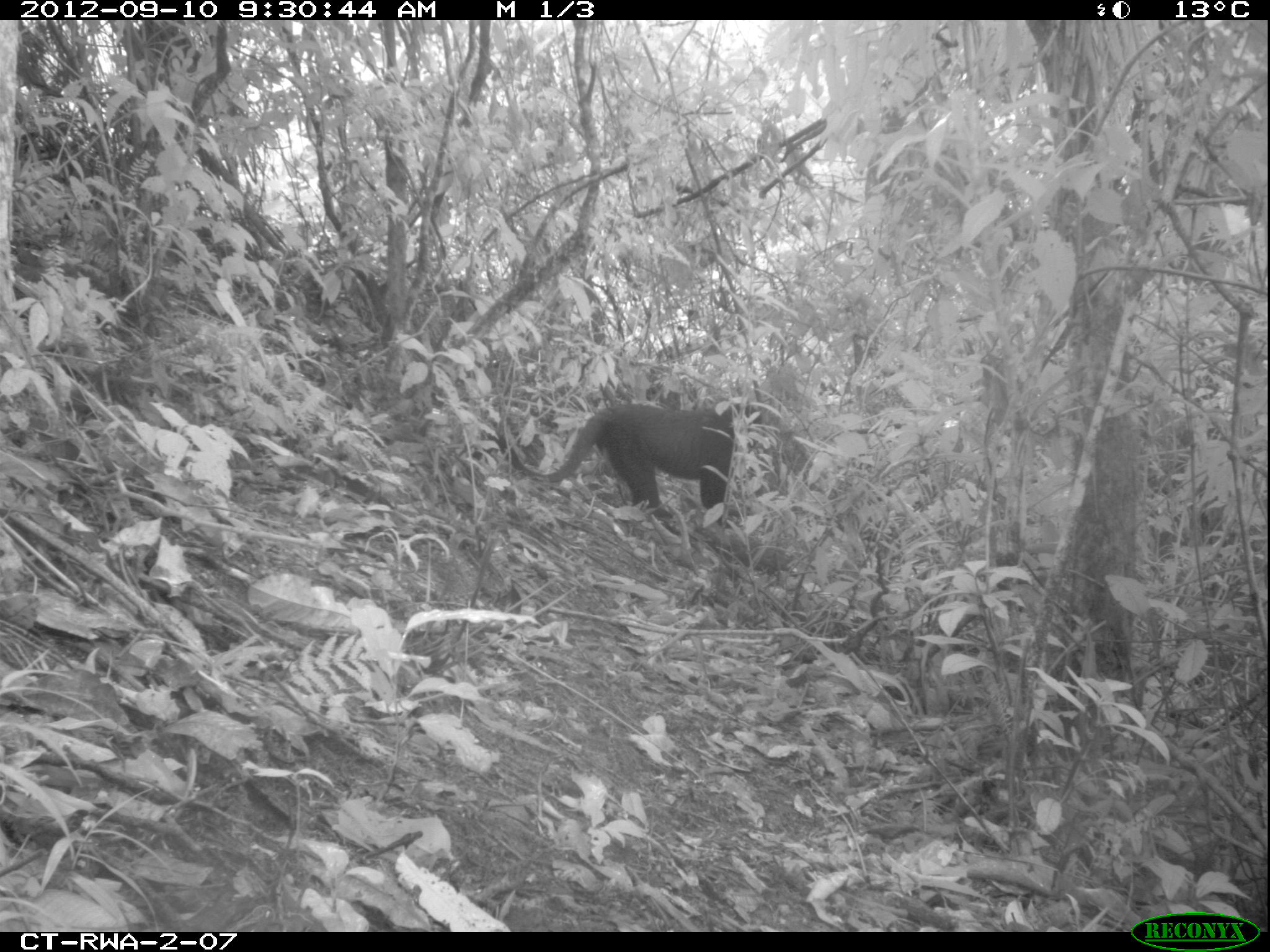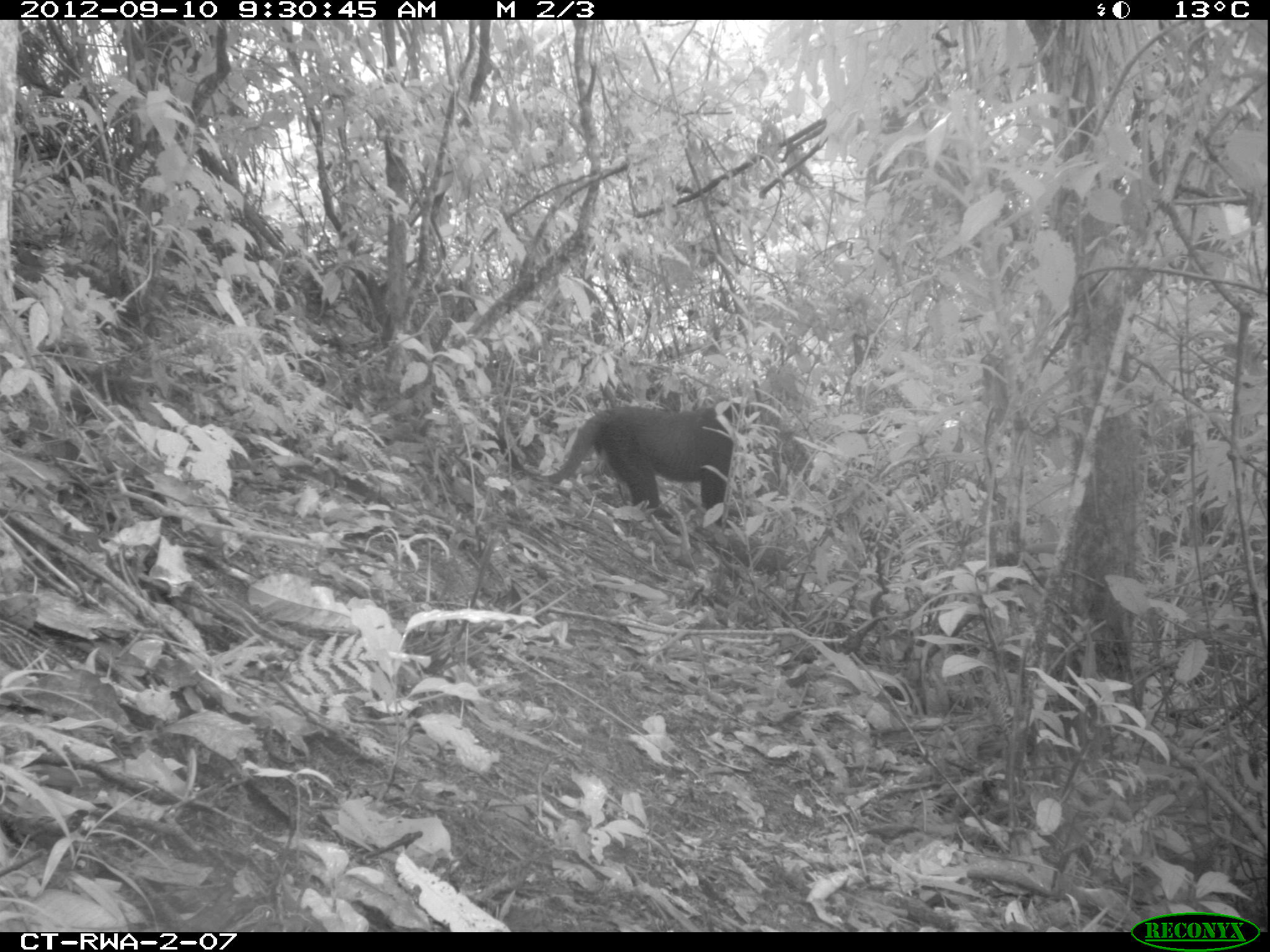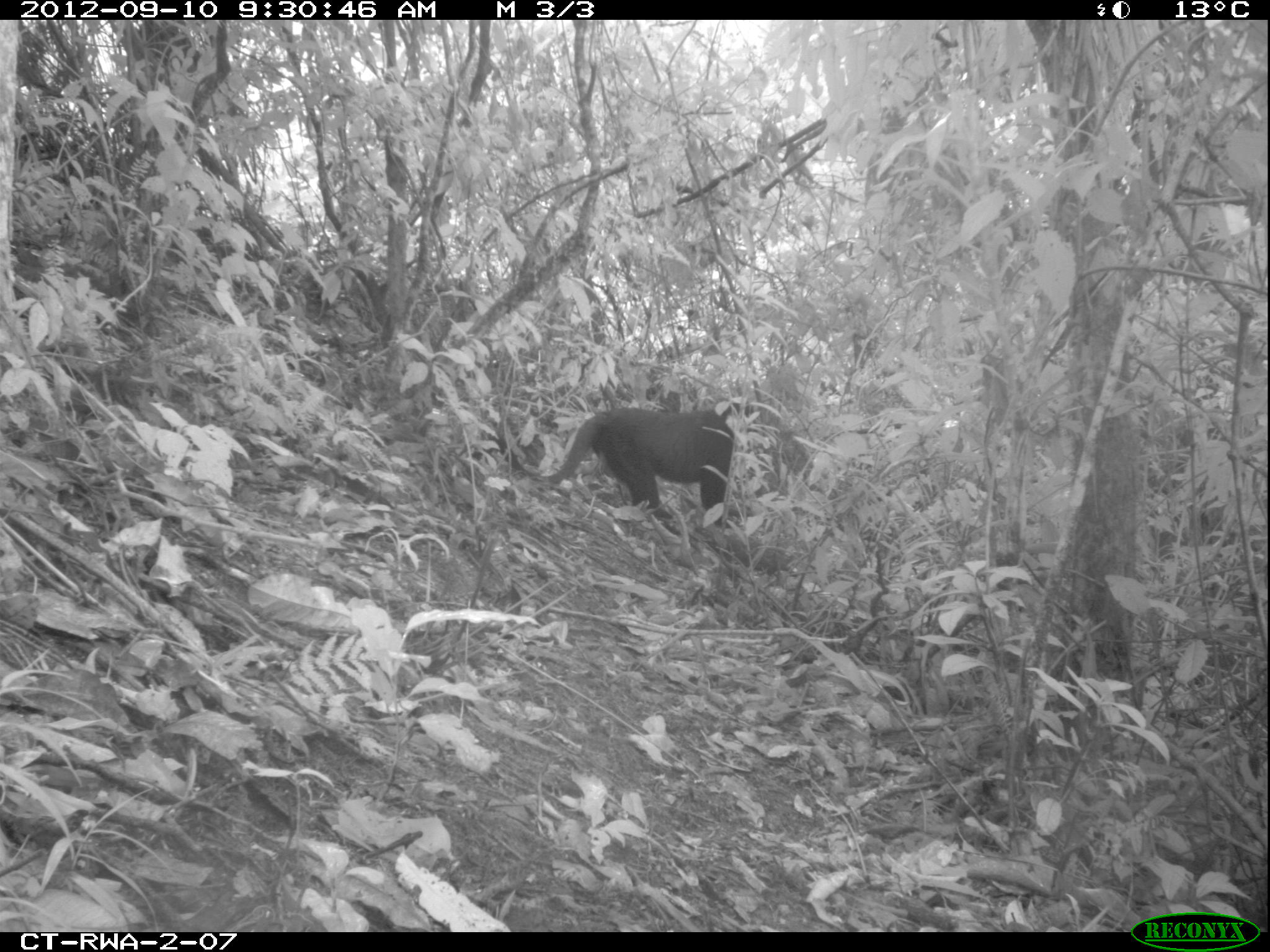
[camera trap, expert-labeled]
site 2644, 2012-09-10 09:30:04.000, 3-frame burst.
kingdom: Animalia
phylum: Chordata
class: Mammalia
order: Primates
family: Cercopithecidae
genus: Allochrocebus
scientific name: Allochrocebus lhoesti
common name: l'hoest's monkey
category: cercopithecus lhoesti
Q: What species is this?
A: Cercopithecus lhoesti (l'hoest's monkey) (Allochrocebus lhoesti).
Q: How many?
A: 1.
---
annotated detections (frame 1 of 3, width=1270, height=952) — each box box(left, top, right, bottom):
cercopithecus lhoesti: box(497, 404, 763, 542)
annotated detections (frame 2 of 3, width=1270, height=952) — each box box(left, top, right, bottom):
cercopithecus lhoesti: box(497, 403, 763, 536)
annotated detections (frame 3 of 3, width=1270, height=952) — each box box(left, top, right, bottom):
cercopithecus lhoesti: box(497, 403, 763, 536)